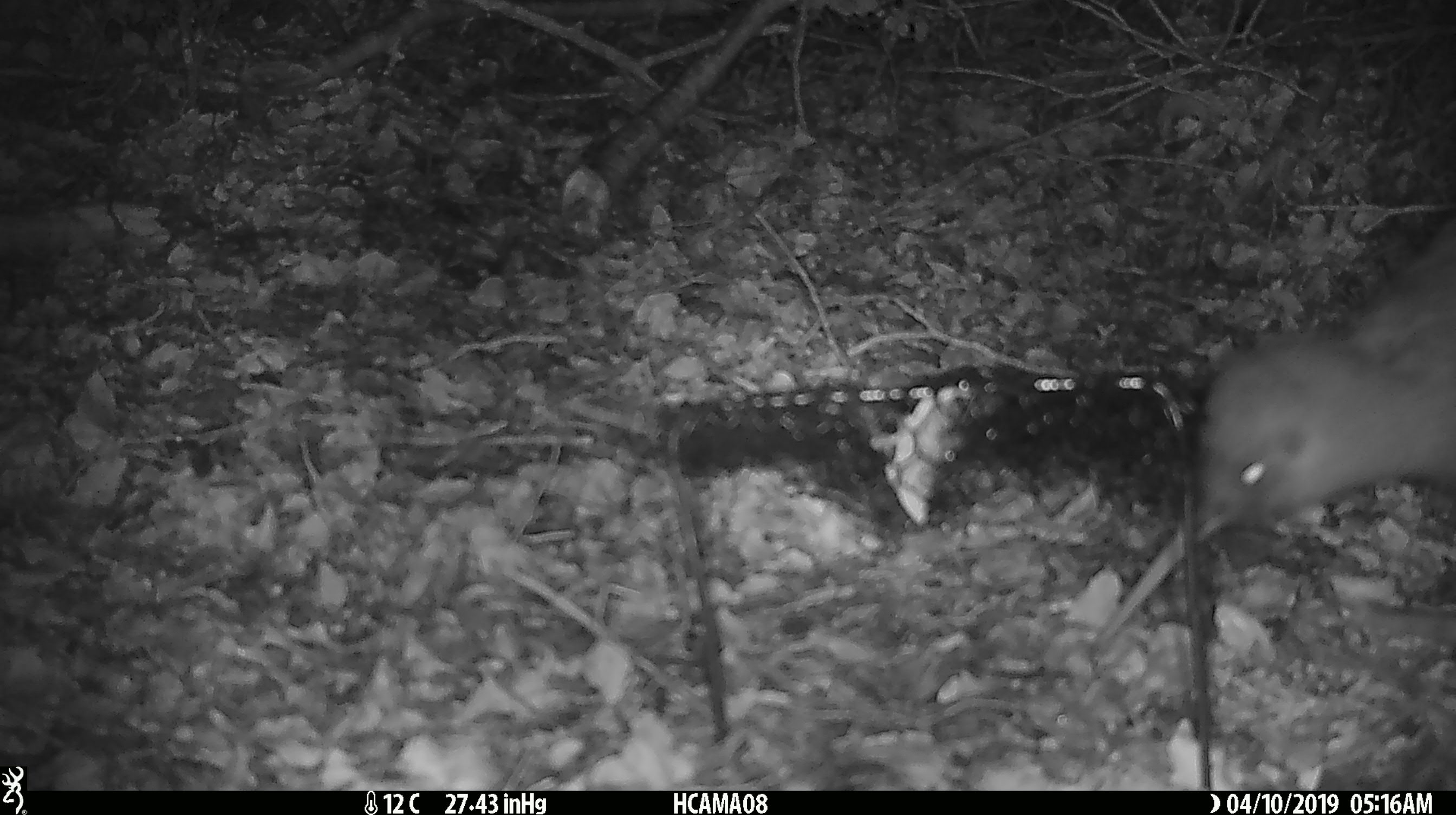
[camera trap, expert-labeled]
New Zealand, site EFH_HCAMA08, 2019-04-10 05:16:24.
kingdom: Animalia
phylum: Chordata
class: Aves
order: Apterygiformes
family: Apterygidae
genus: Apteryx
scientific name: Apteryx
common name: kiwi